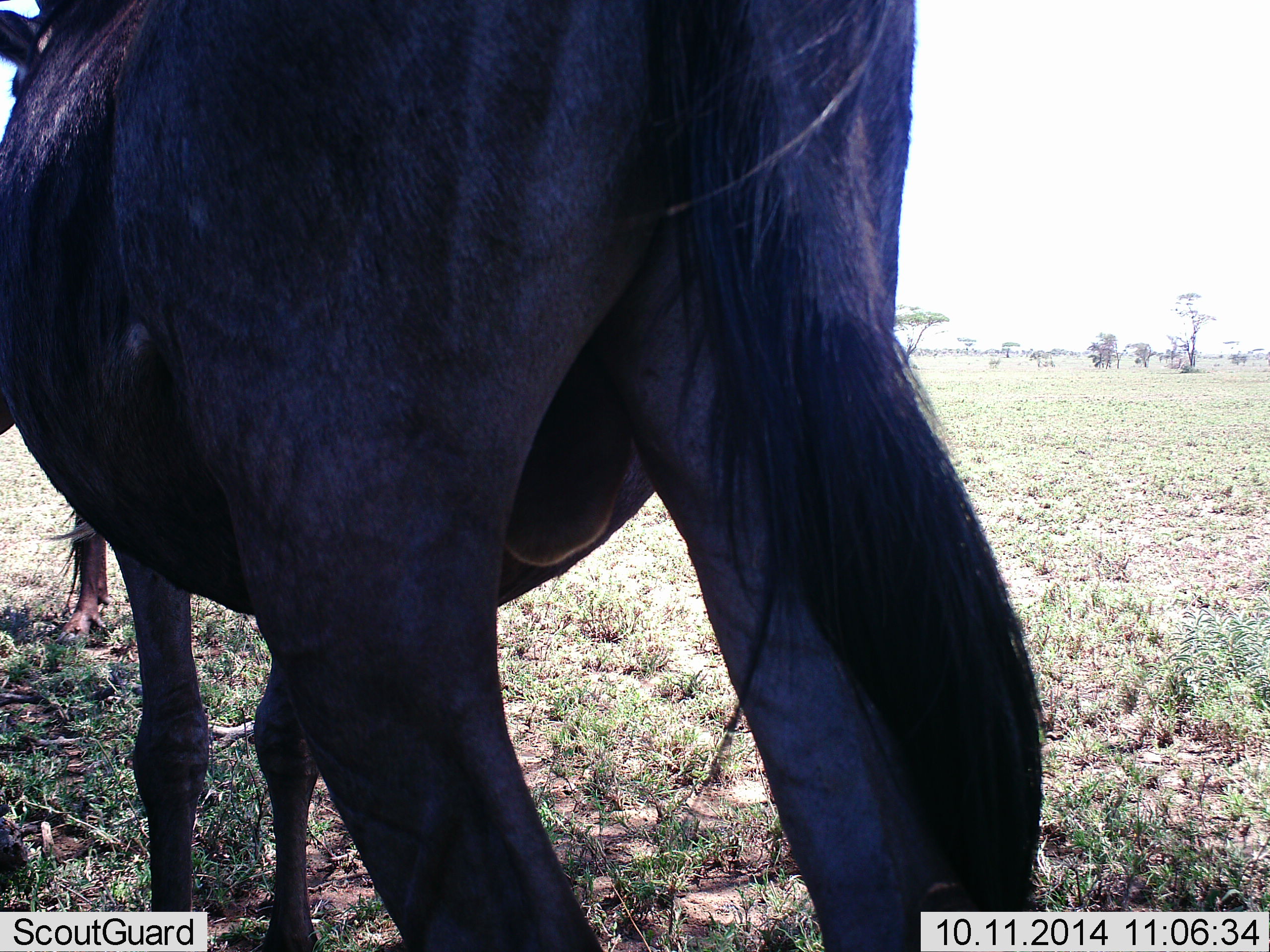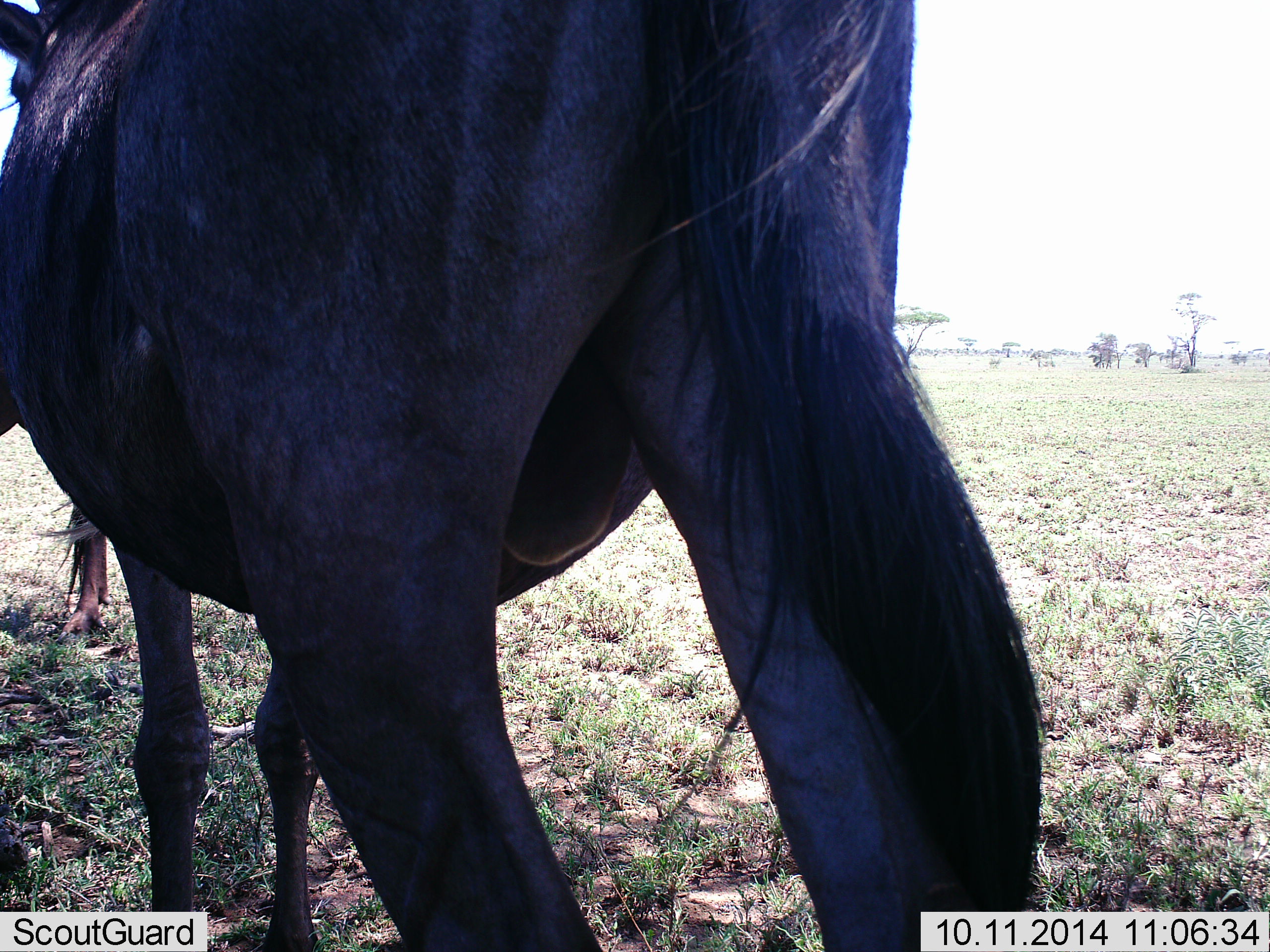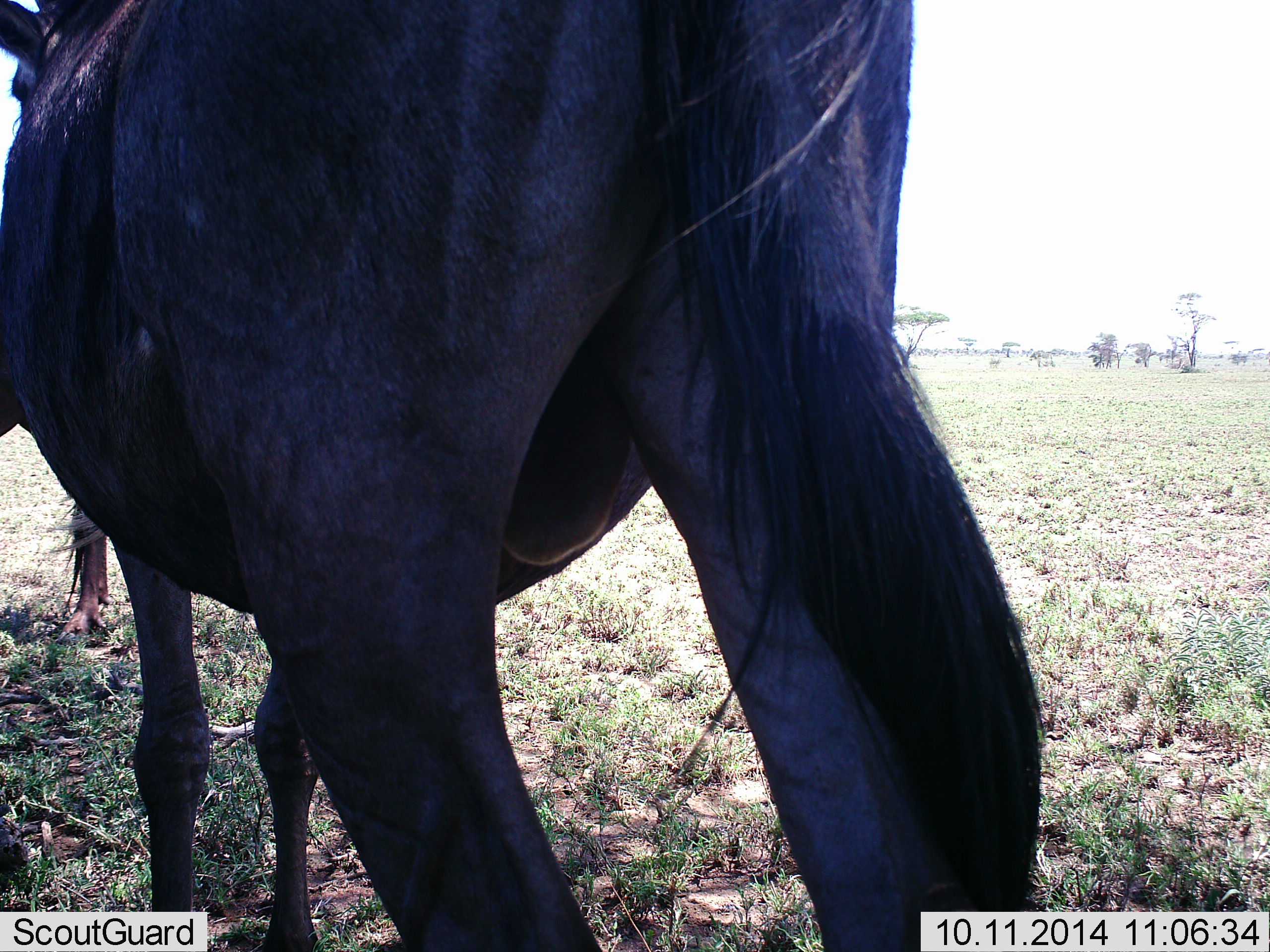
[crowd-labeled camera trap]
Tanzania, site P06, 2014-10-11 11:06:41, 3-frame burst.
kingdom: Animalia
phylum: Chordata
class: Mammalia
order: Artiodactyla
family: Bovidae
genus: Connochaetes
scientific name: Connochaetes taurinus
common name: blue wildebeest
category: wildebeest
Wildebeest (blue wildebeest) (Connochaetes taurinus), count 1. Behavior (volunteer vote fractions): standing 100%, resting 0%, moving 0%, interacting 0%. Young present (vote fraction): 0%. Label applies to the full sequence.